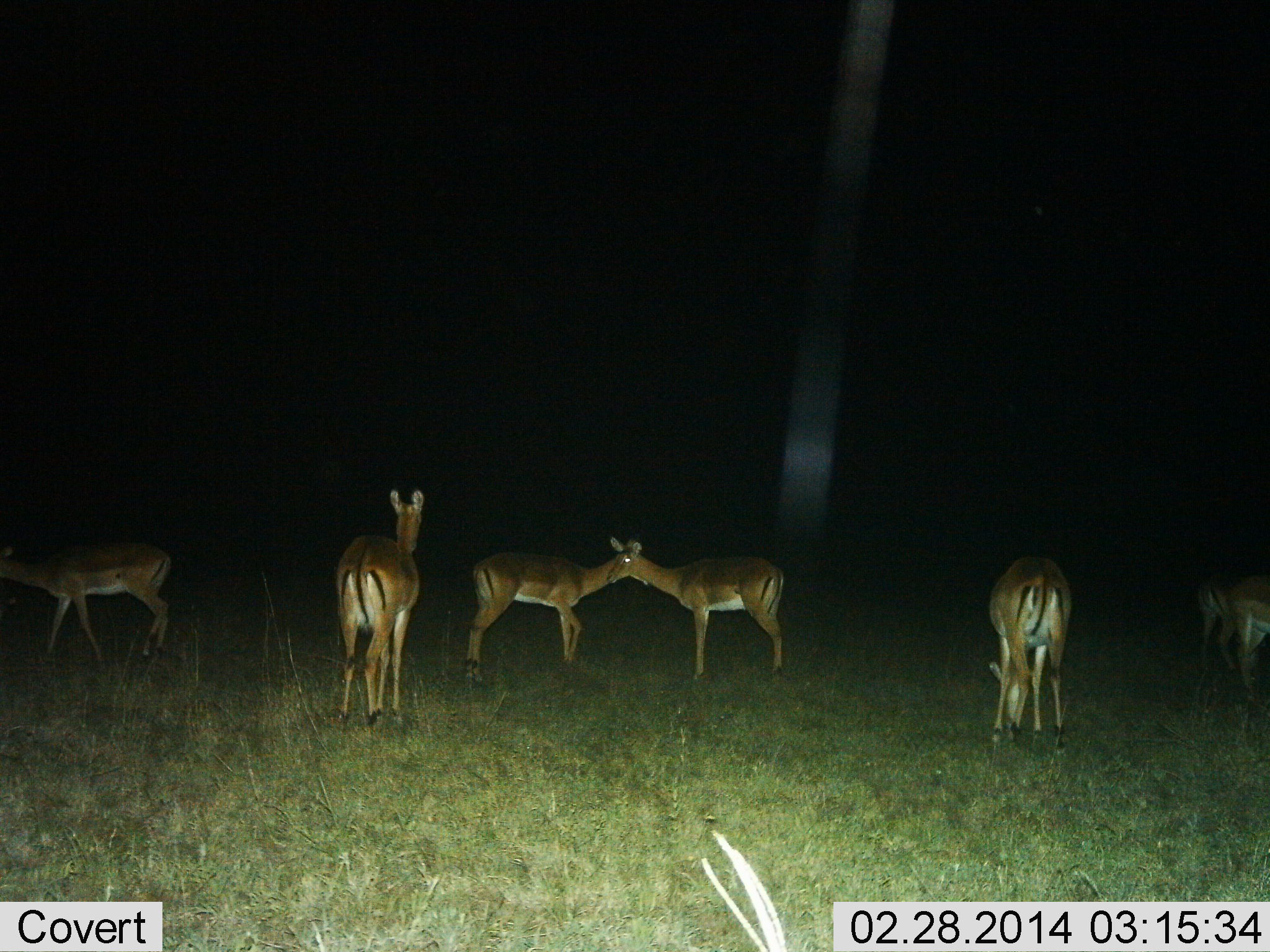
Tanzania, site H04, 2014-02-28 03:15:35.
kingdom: Animalia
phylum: Chordata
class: Mammalia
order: Artiodactyla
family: Bovidae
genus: Aepyceros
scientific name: Aepyceros melampus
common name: impala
Impala (Aepyceros melampus), count 7. Behavior (volunteer vote fractions): standing 70%, resting 10%, moving 20%, interacting 20%. Young present (vote fraction): 0%. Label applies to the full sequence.